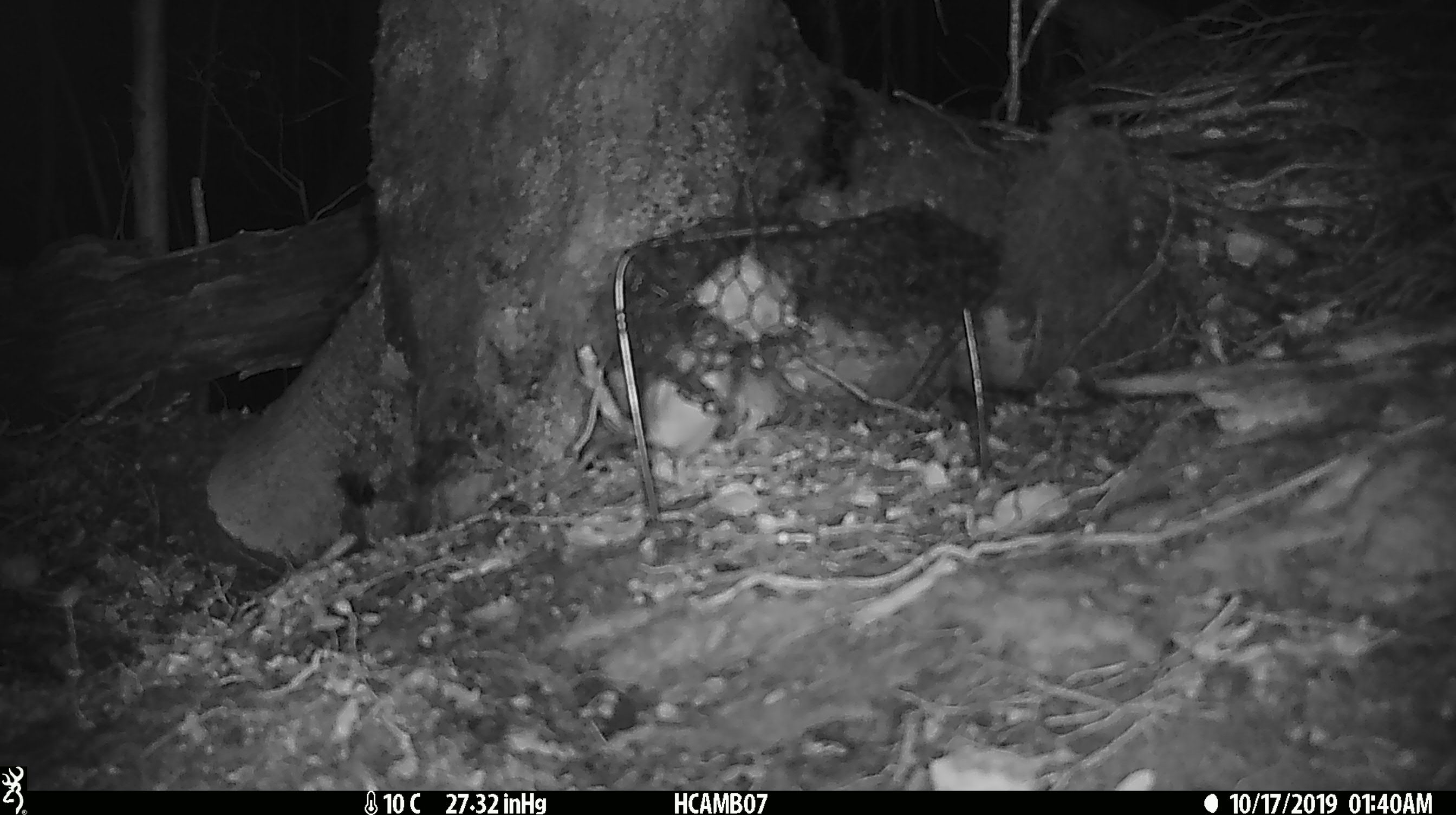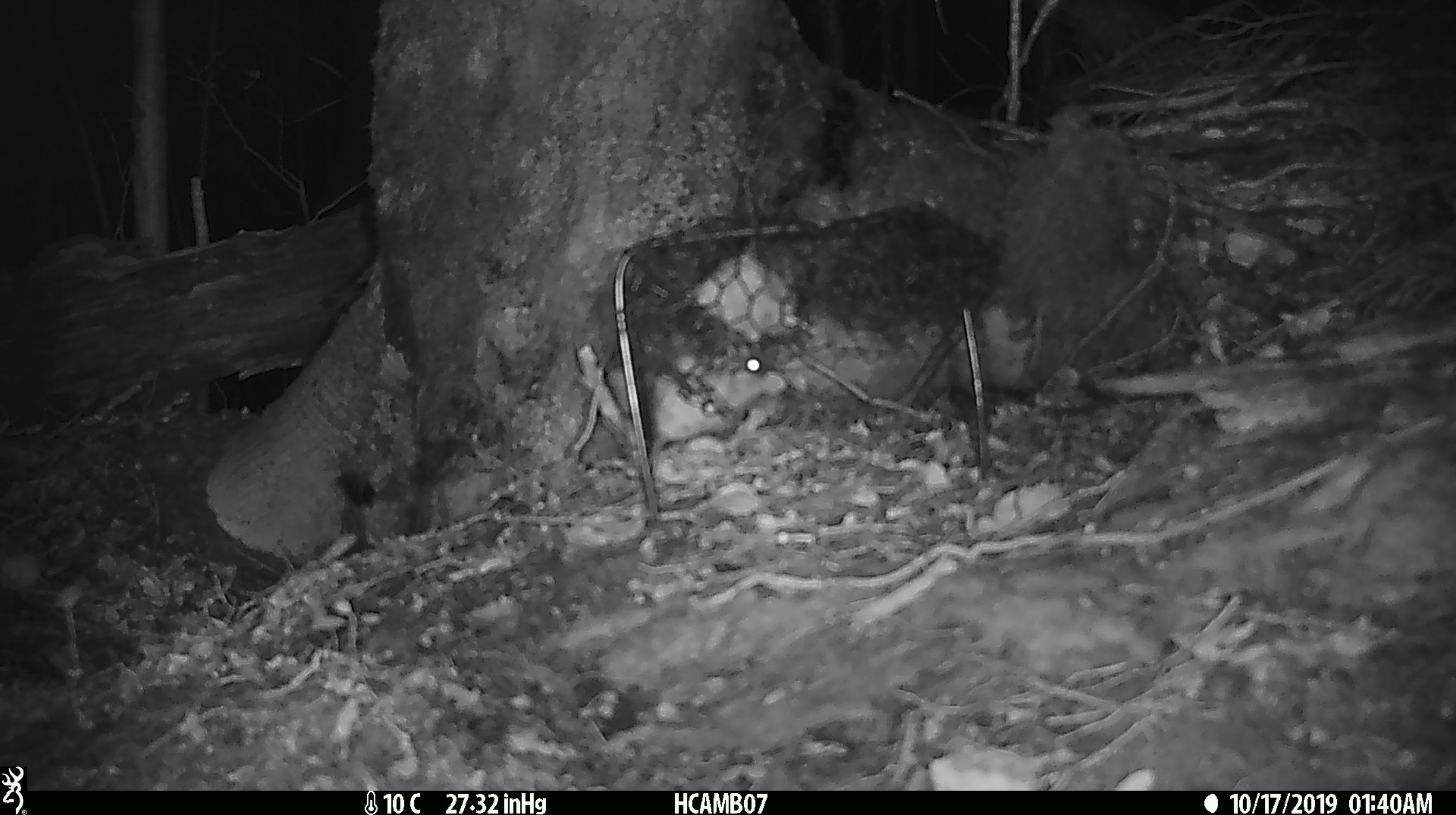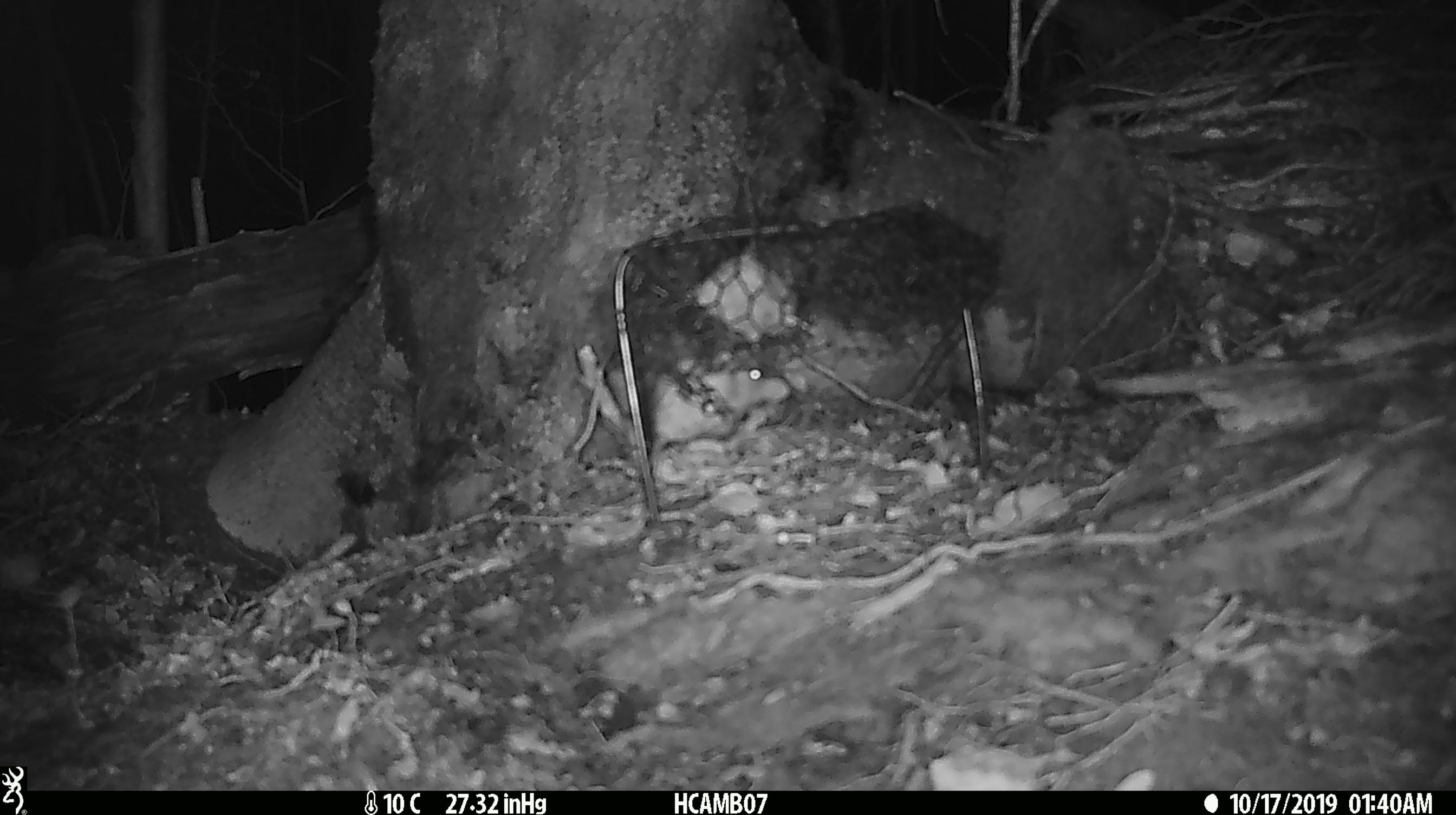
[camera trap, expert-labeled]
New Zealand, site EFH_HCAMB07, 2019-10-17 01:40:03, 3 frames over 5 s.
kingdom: Animalia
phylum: Chordata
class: Mammalia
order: Rodentia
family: Muridae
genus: Mus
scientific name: Mus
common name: mouse